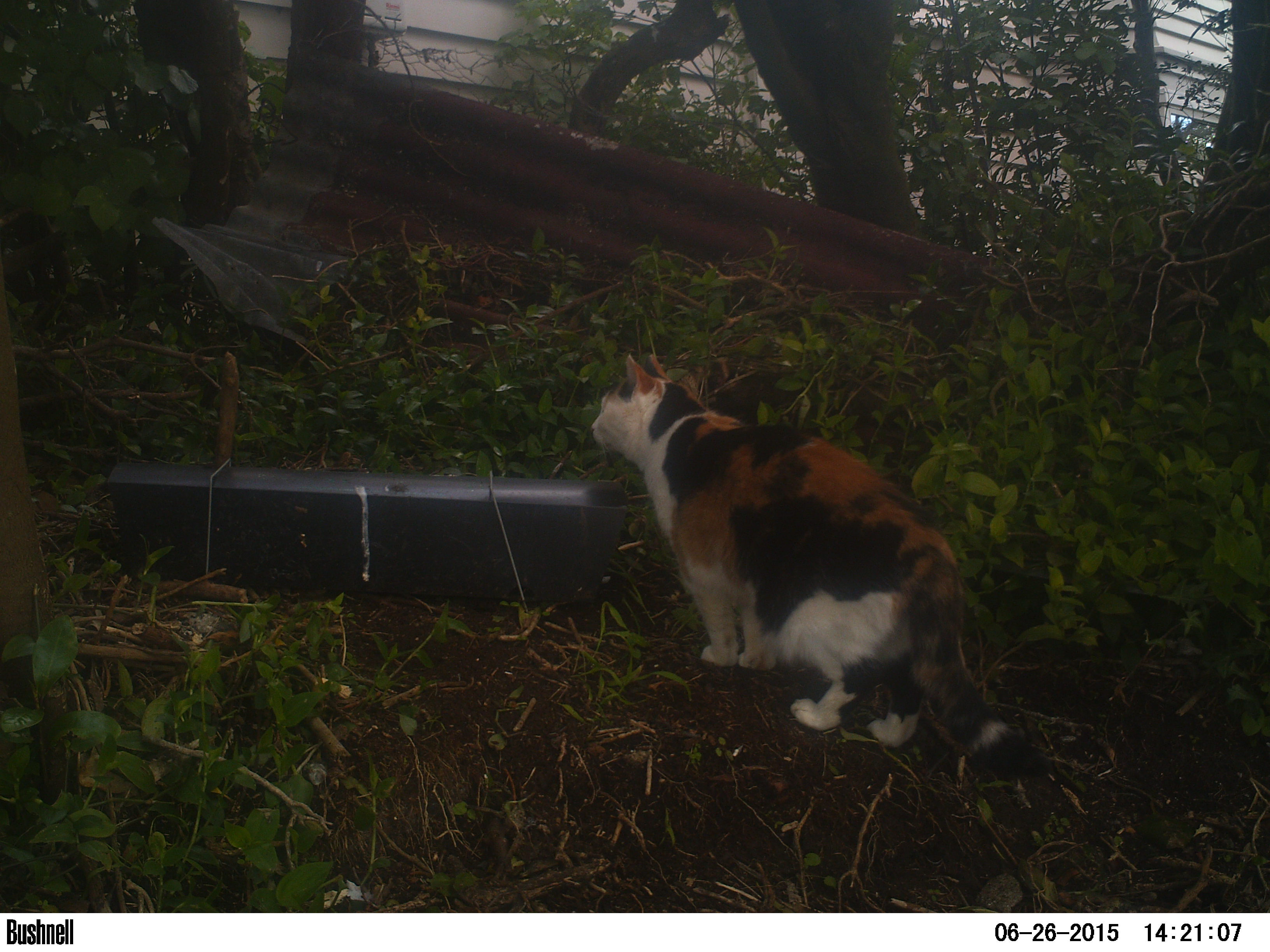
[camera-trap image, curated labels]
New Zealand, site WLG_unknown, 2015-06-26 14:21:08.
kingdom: Animalia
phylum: Chordata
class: Mammalia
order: Carnivora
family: Felidae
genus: Felis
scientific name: Felis catus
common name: domestic cat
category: cat